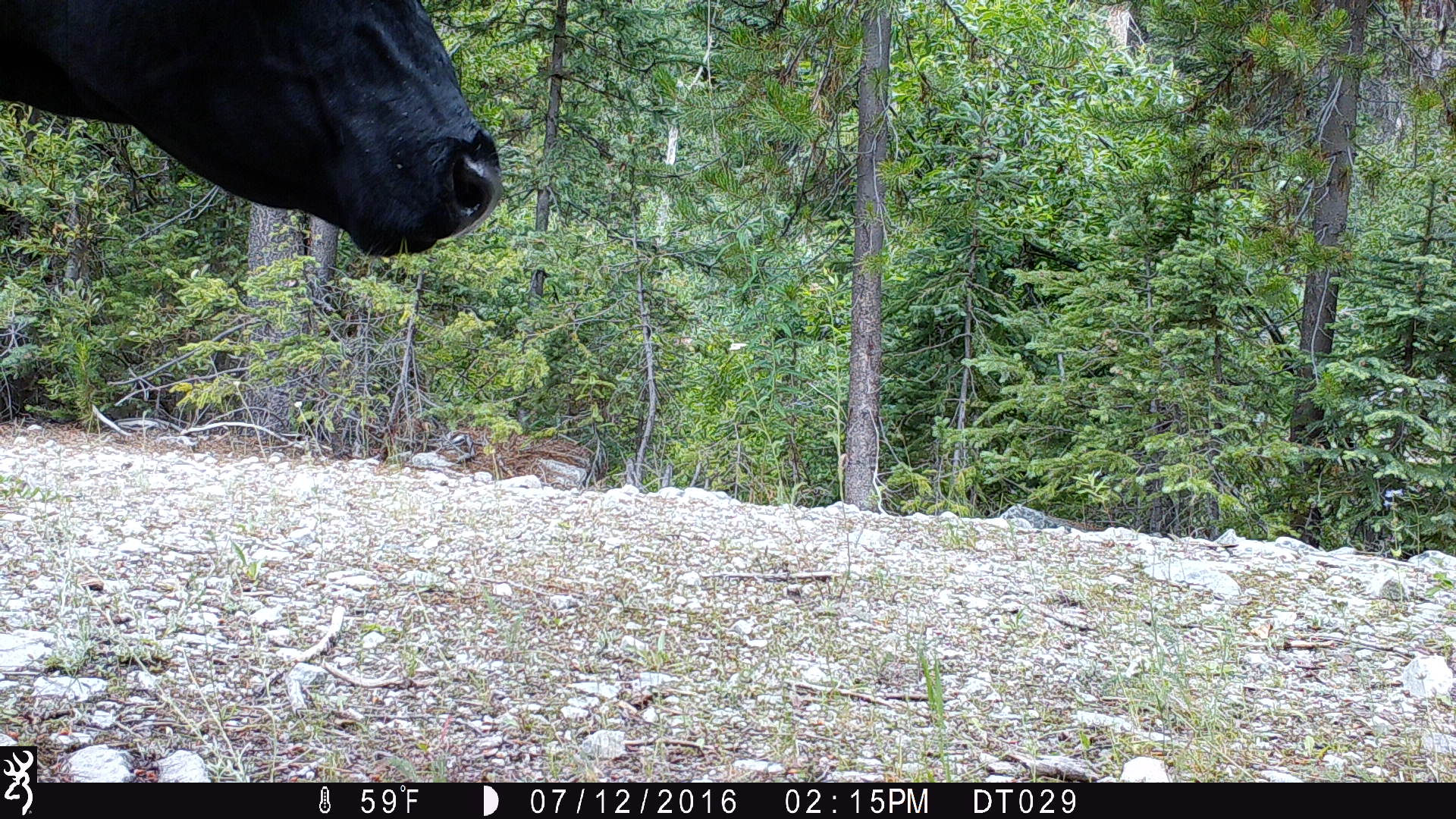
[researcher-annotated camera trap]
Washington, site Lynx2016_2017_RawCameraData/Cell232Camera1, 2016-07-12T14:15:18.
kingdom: Animalia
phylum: Chordata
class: Mammalia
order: Artiodactyla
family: Bovidae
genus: Bos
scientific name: Bos taurus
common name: domestic cattle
Domestic cattle (Bos taurus). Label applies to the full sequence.